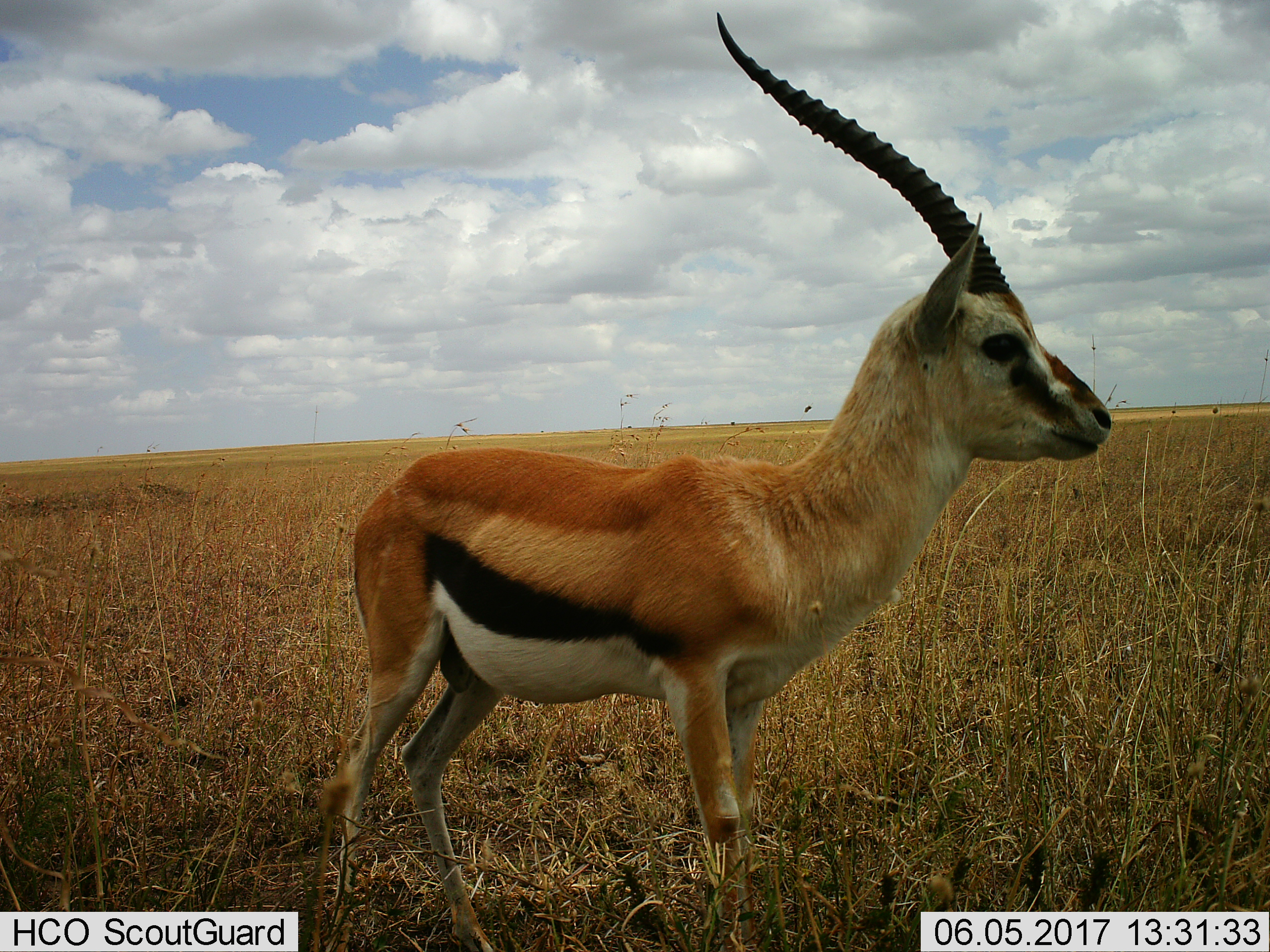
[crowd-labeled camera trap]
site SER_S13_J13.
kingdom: Animalia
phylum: Chordata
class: Mammalia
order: Artiodactyla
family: Bovidae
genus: Eudorcas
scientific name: Eudorcas thomsonii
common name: thomson's gazelle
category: gazellethomsons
Gazellethomsons (thomson's gazelle) (Eudorcas thomsonii), count 1. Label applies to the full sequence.